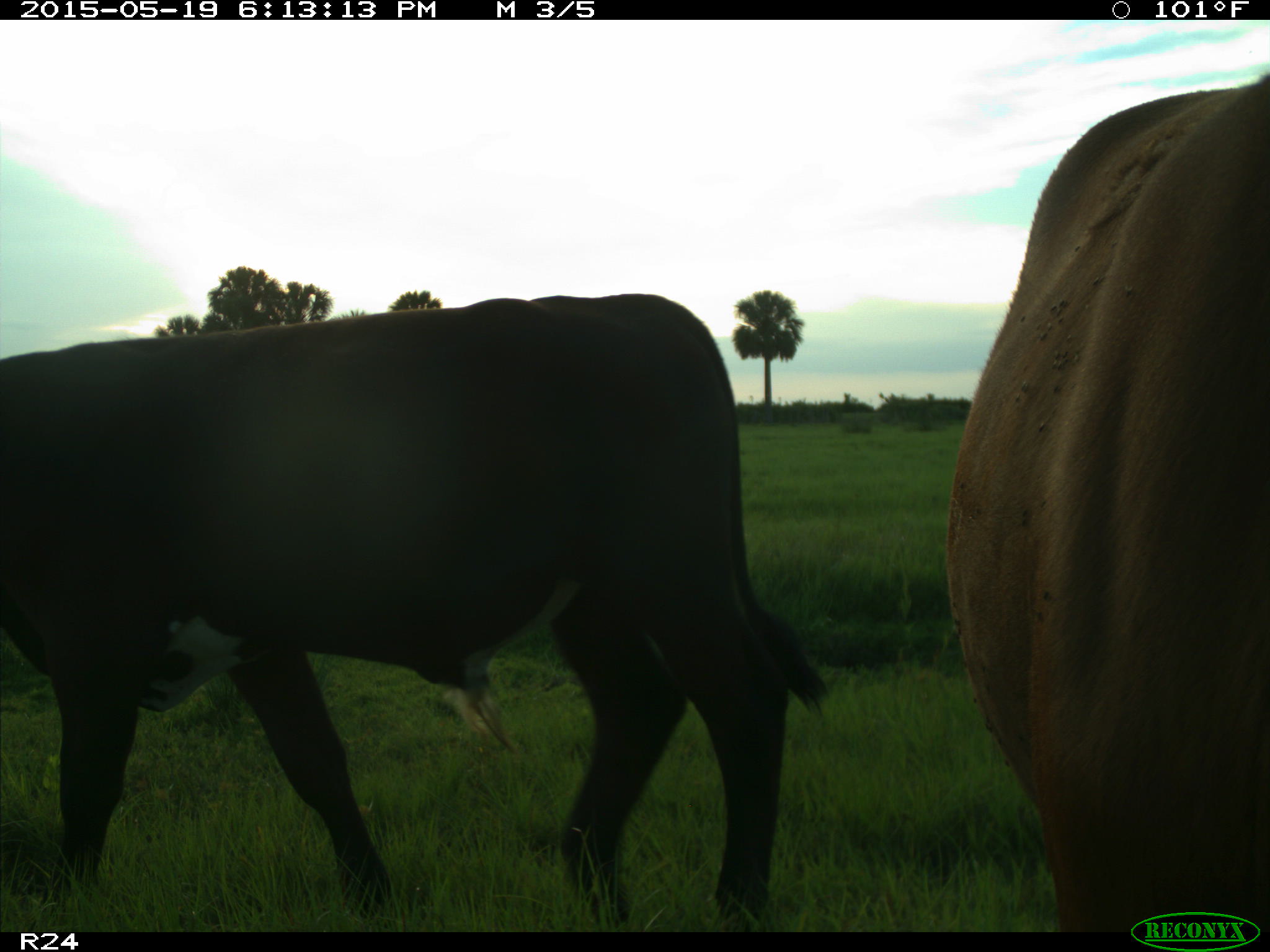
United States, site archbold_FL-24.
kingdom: Animalia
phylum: Chordata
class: Mammalia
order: Artiodactyla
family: Bovidae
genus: Bos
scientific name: Bos taurus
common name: domestic cow